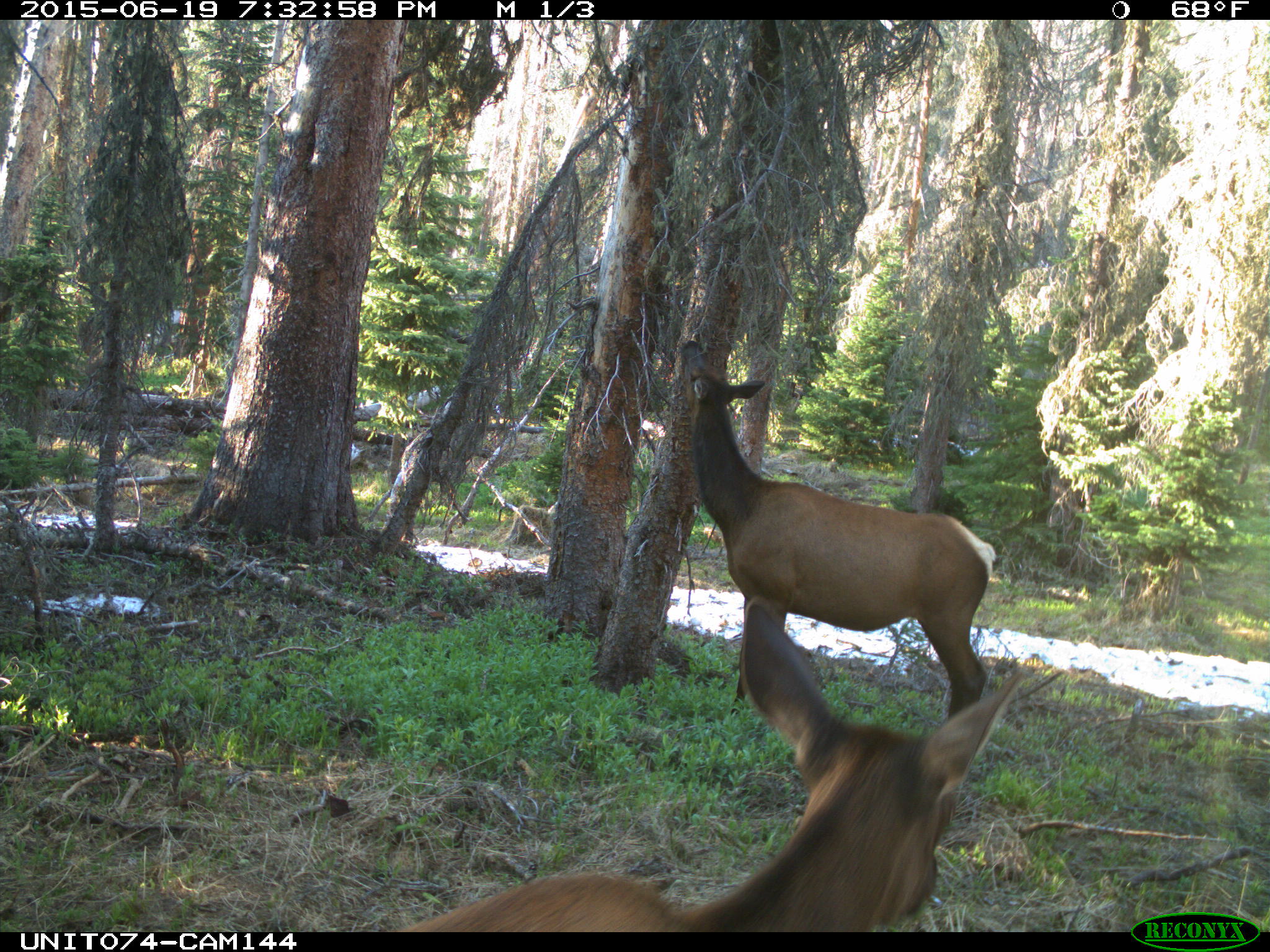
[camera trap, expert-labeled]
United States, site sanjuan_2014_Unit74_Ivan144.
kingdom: Animalia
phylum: Chordata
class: Mammalia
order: Artiodactyla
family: Cervidae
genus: Cervus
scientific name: Cervus elaphus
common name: red deer